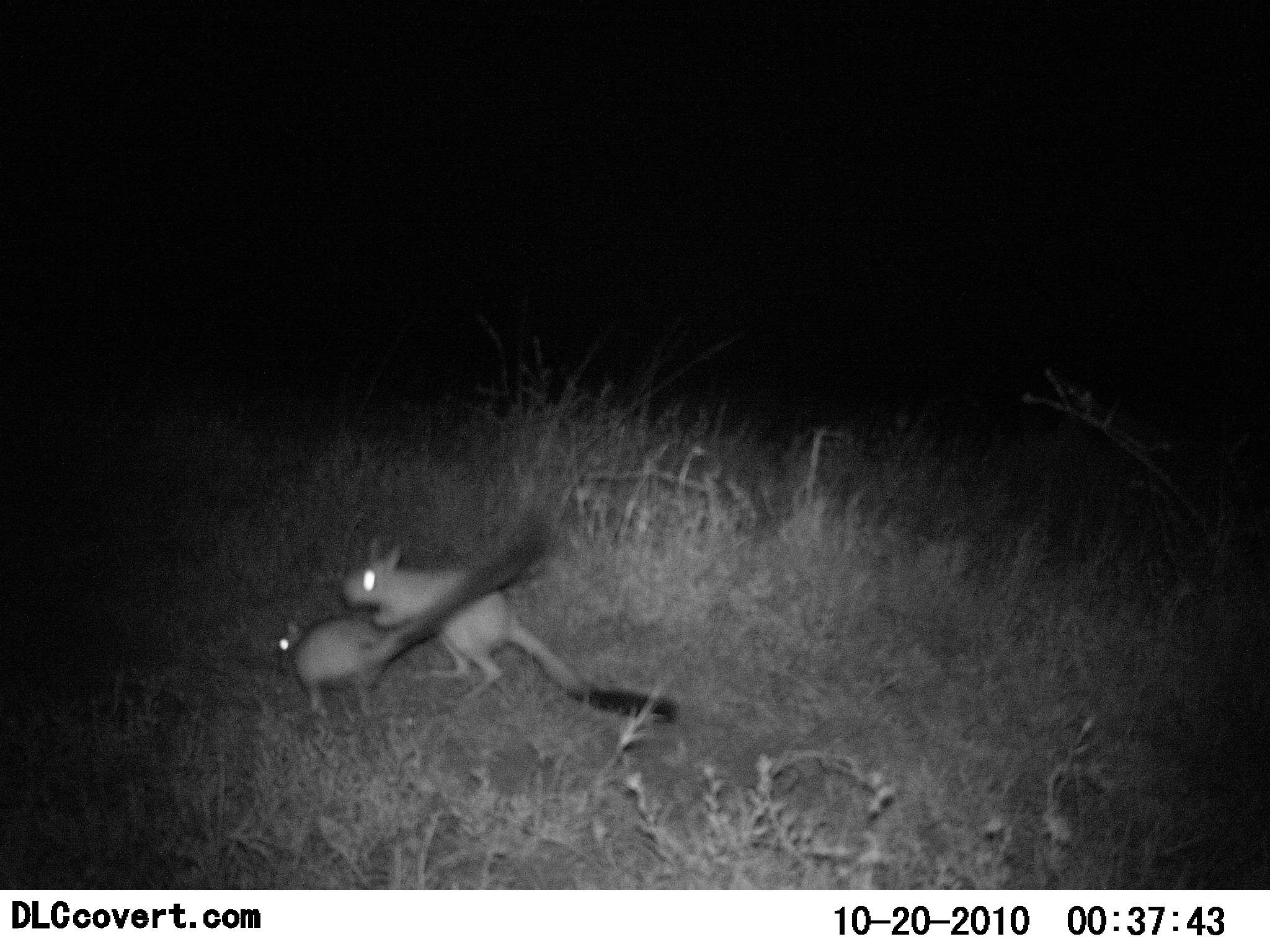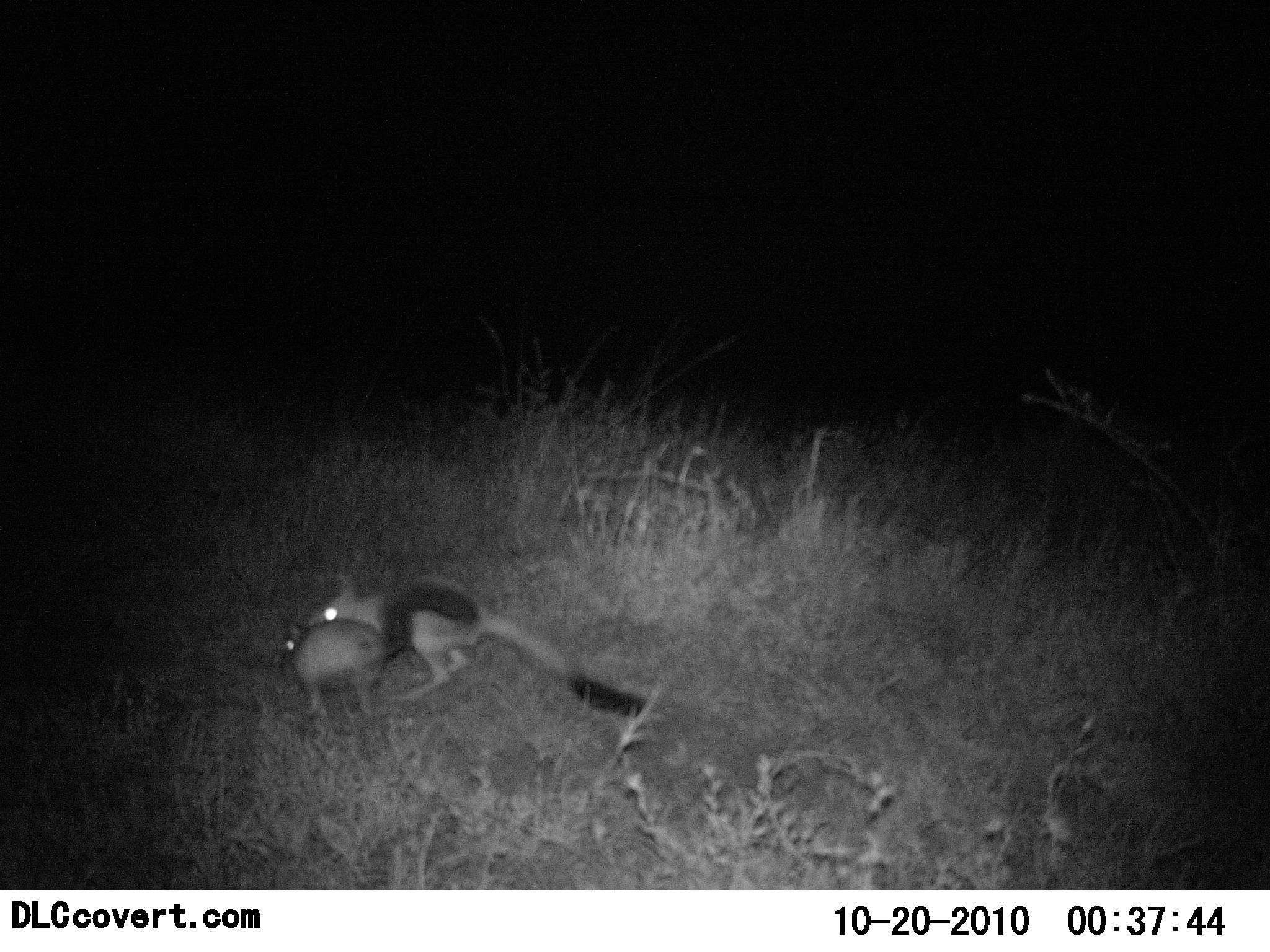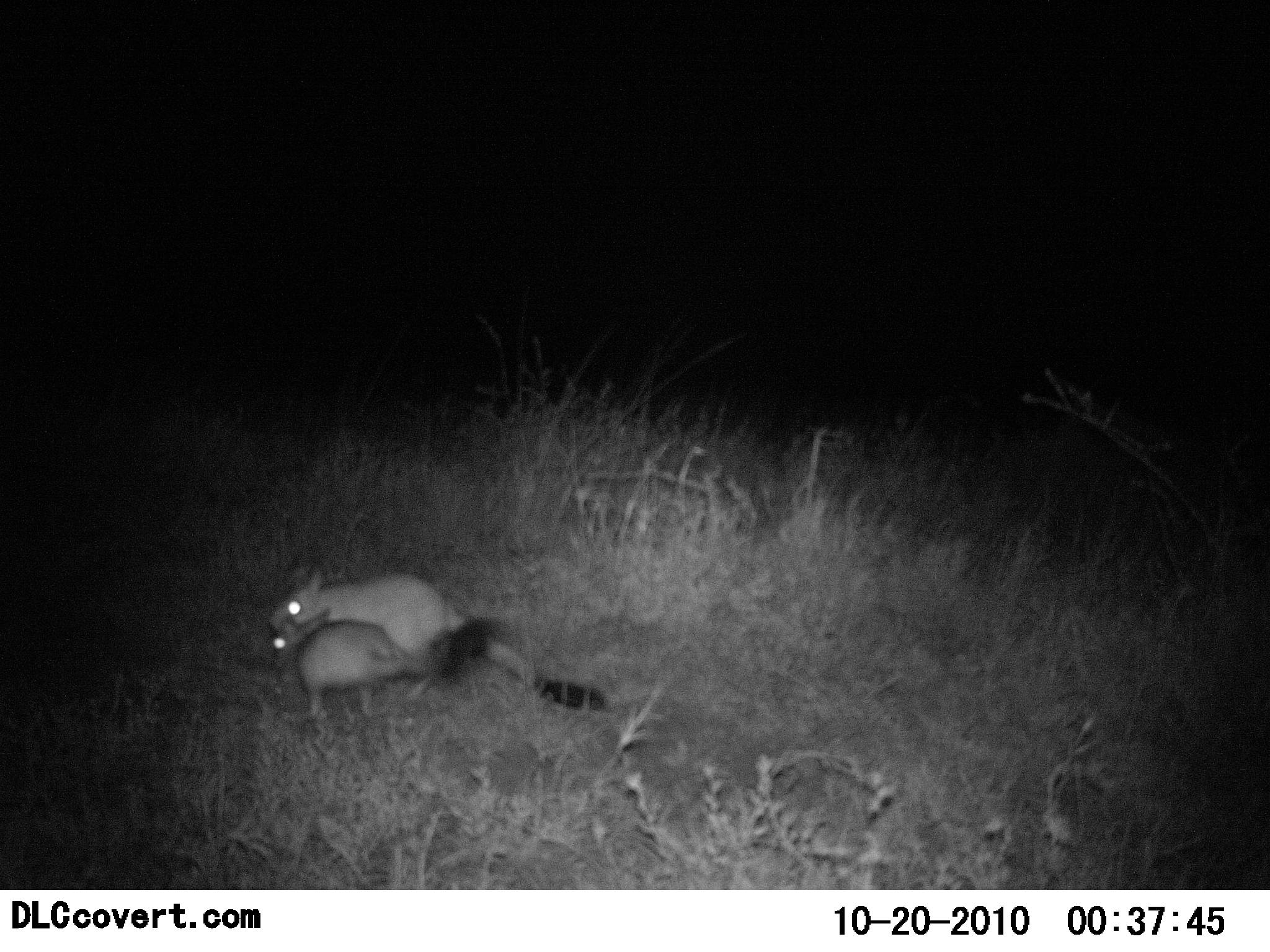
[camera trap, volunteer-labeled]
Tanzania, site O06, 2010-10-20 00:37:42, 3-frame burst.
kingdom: Animalia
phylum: Chordata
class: Mammalia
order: Rodentia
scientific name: Rodentia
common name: rodents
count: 2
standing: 7%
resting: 0%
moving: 43%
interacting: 64%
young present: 0%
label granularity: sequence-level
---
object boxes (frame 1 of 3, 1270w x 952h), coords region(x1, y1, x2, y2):
animal: region(336, 530, 684, 726); region(271, 511, 549, 744)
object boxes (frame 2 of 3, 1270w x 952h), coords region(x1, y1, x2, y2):
animal: region(302, 567, 654, 725); region(271, 573, 477, 731)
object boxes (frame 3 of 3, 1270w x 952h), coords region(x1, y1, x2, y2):
animal: region(264, 553, 610, 718); region(266, 603, 506, 732)